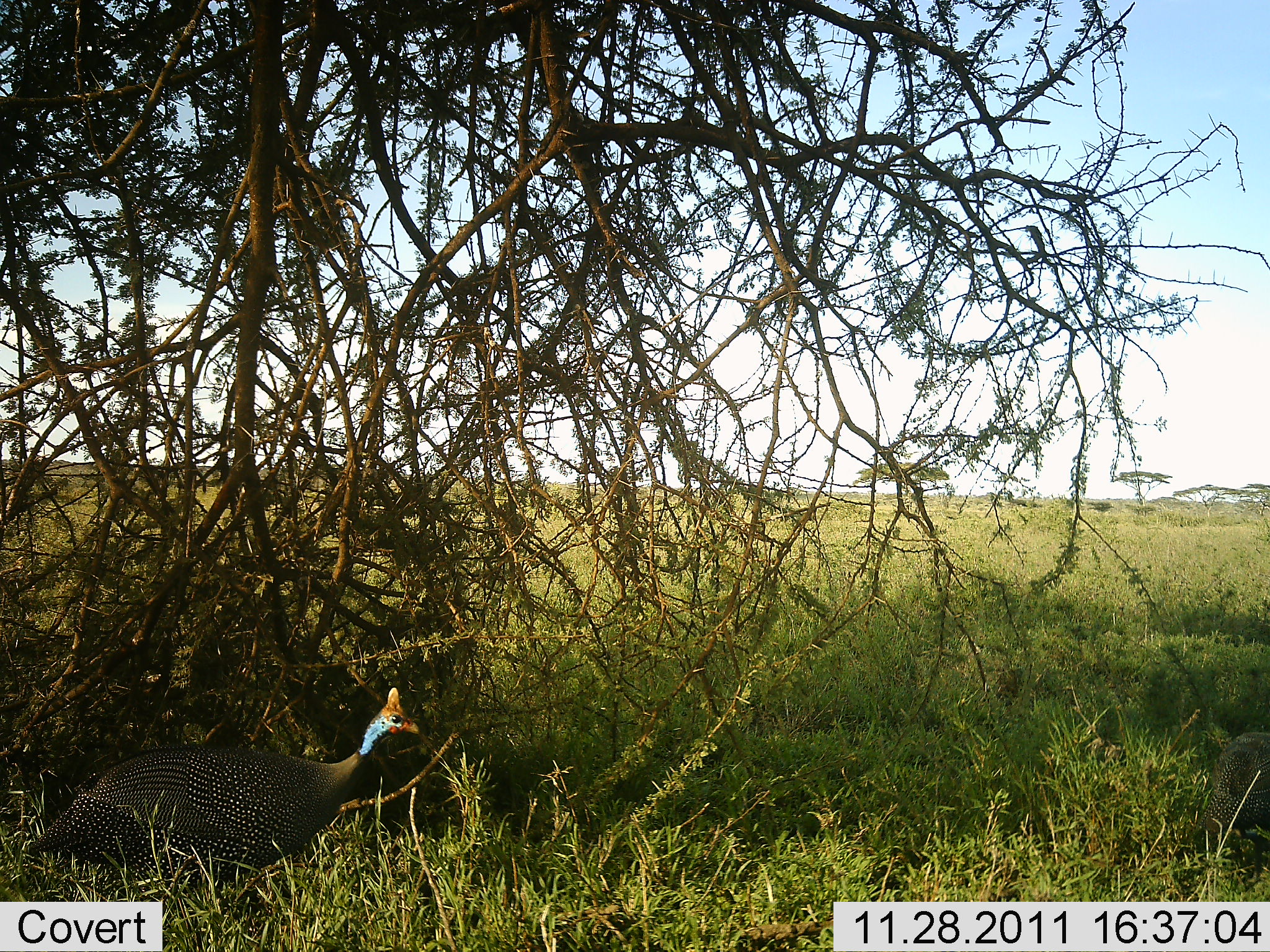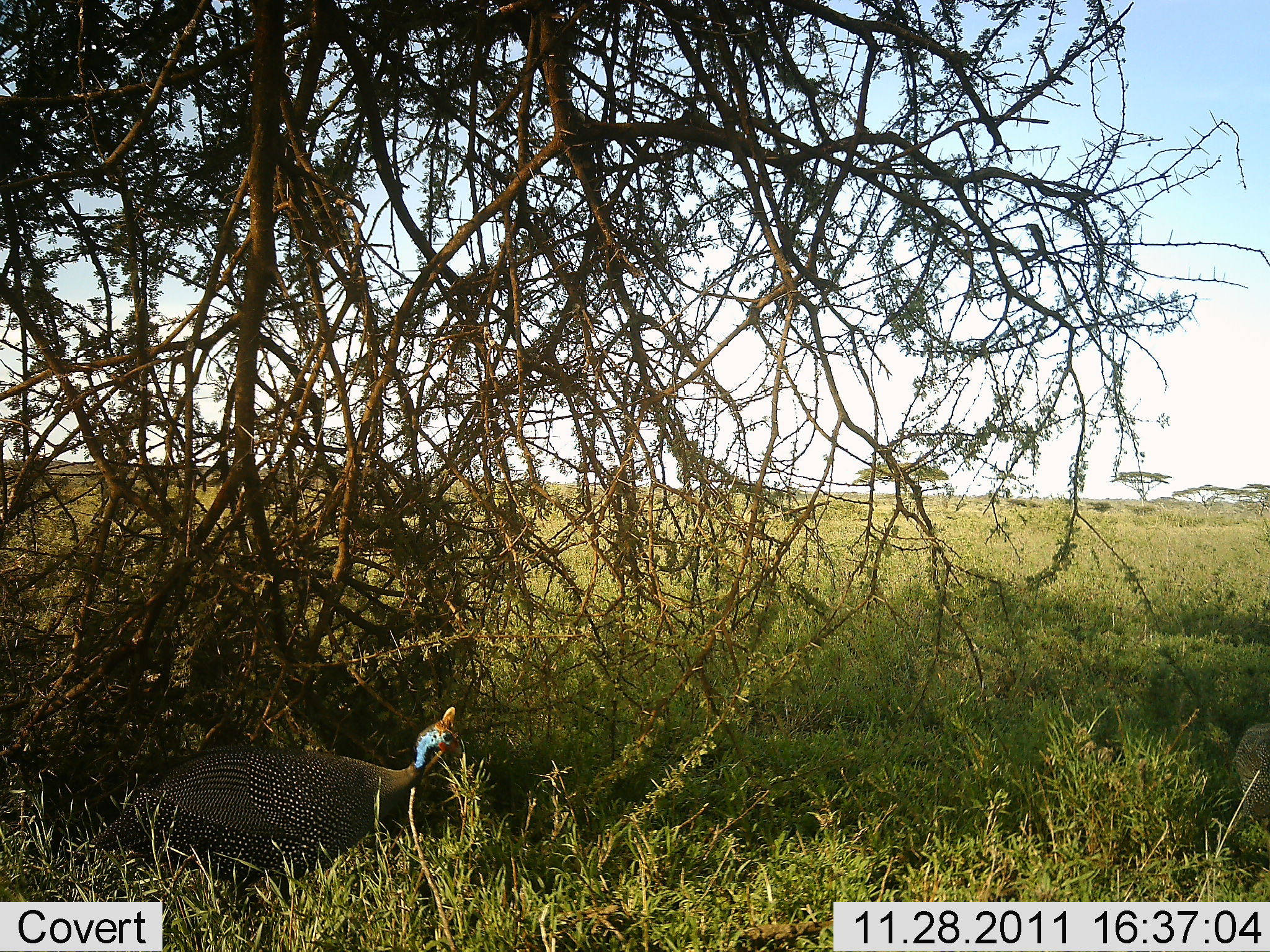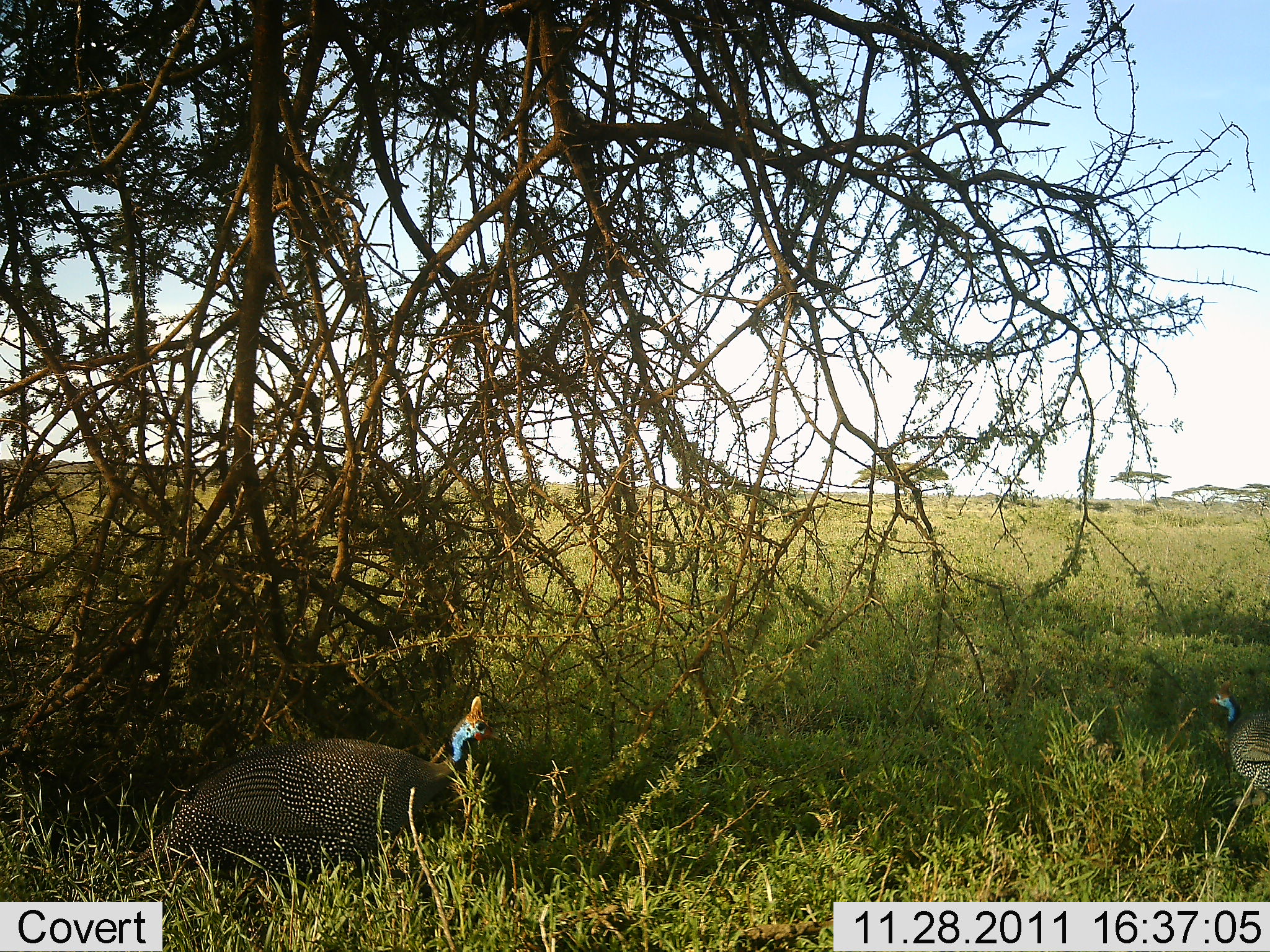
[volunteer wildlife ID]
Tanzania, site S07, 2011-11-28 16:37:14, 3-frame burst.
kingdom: Animalia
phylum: Chordata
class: Aves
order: Galliformes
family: Numididae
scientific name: Numididae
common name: guinea fowl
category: guineafowl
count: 2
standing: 45%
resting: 9%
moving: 55%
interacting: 0%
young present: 0%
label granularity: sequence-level